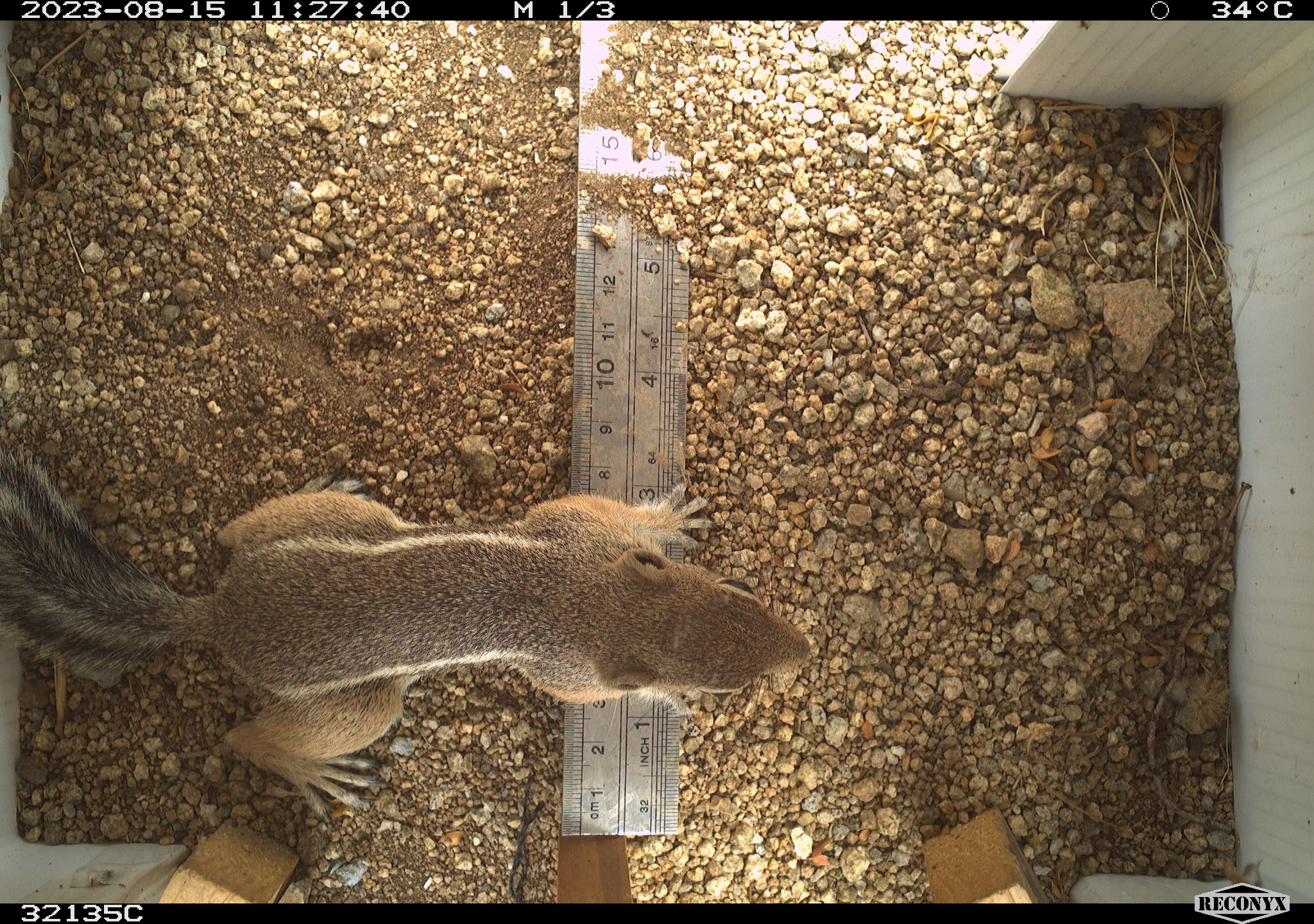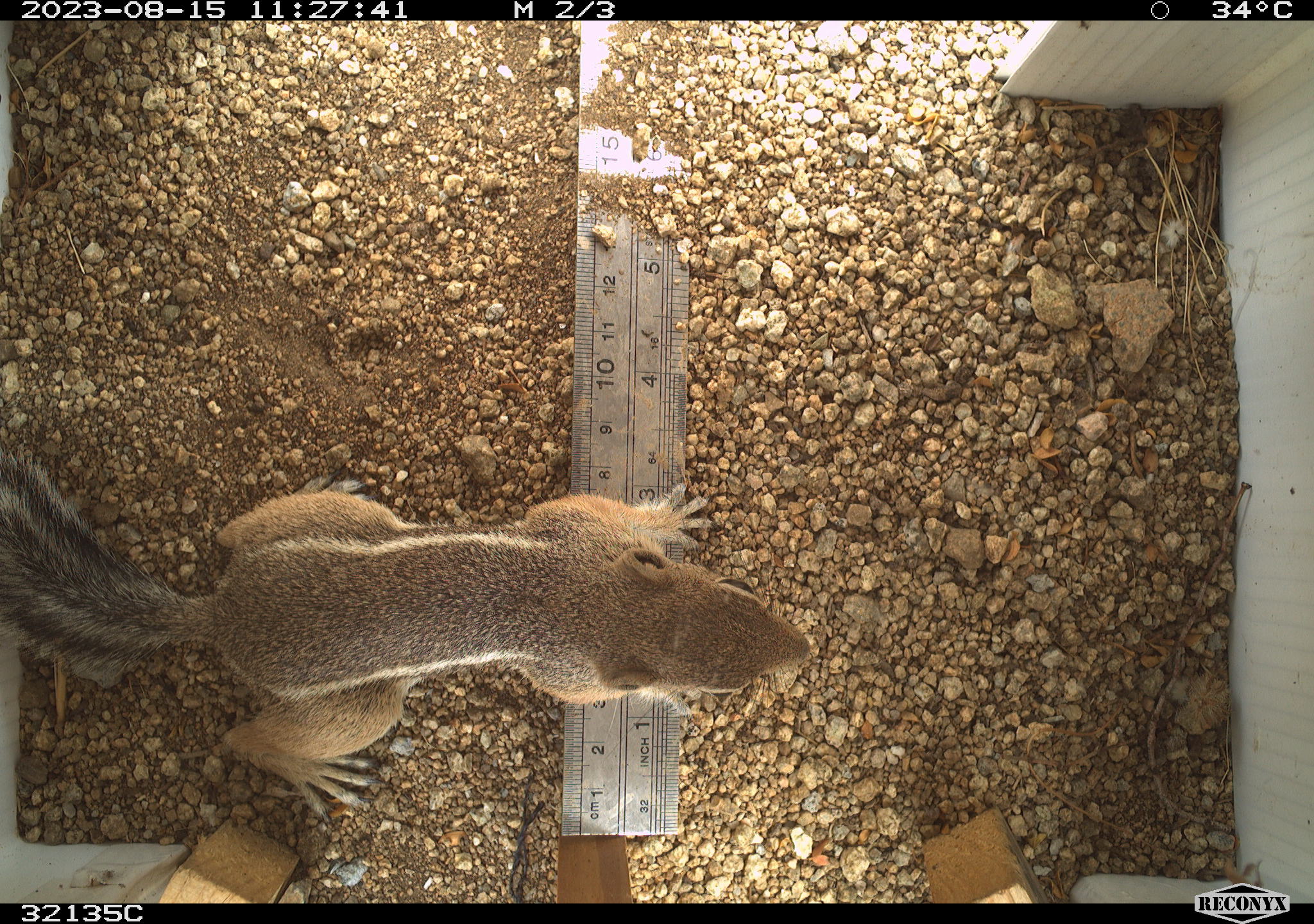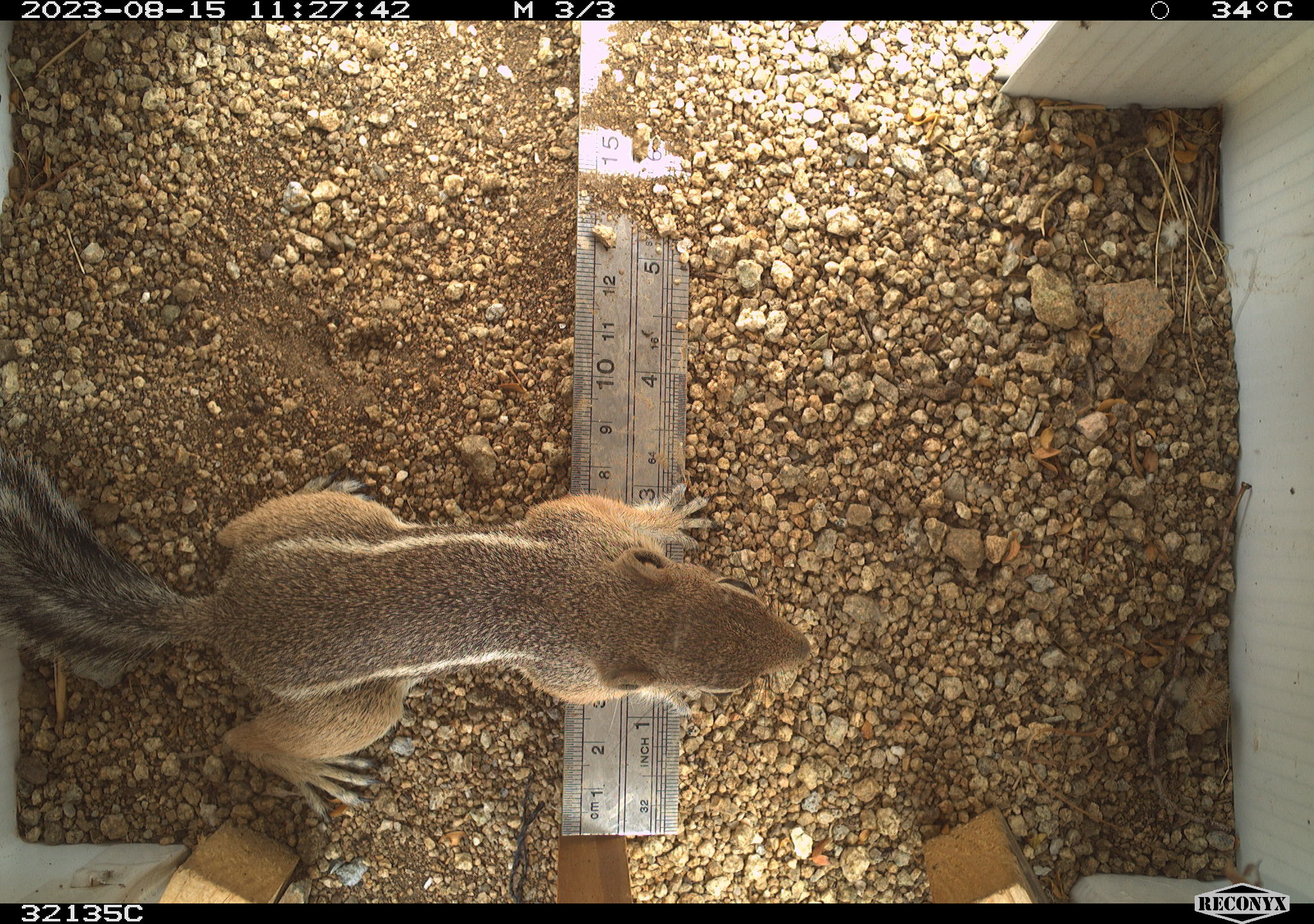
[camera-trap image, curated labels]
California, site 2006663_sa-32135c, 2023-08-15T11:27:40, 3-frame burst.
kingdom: Animalia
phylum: Chordata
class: Mammalia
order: Rodentia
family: Sciuridae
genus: Ammospermophilus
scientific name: Ammospermophilus leucurus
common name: white-tailed antelope squirrel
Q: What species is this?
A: White-tailed antelope squirrel (Ammospermophilus leucurus).